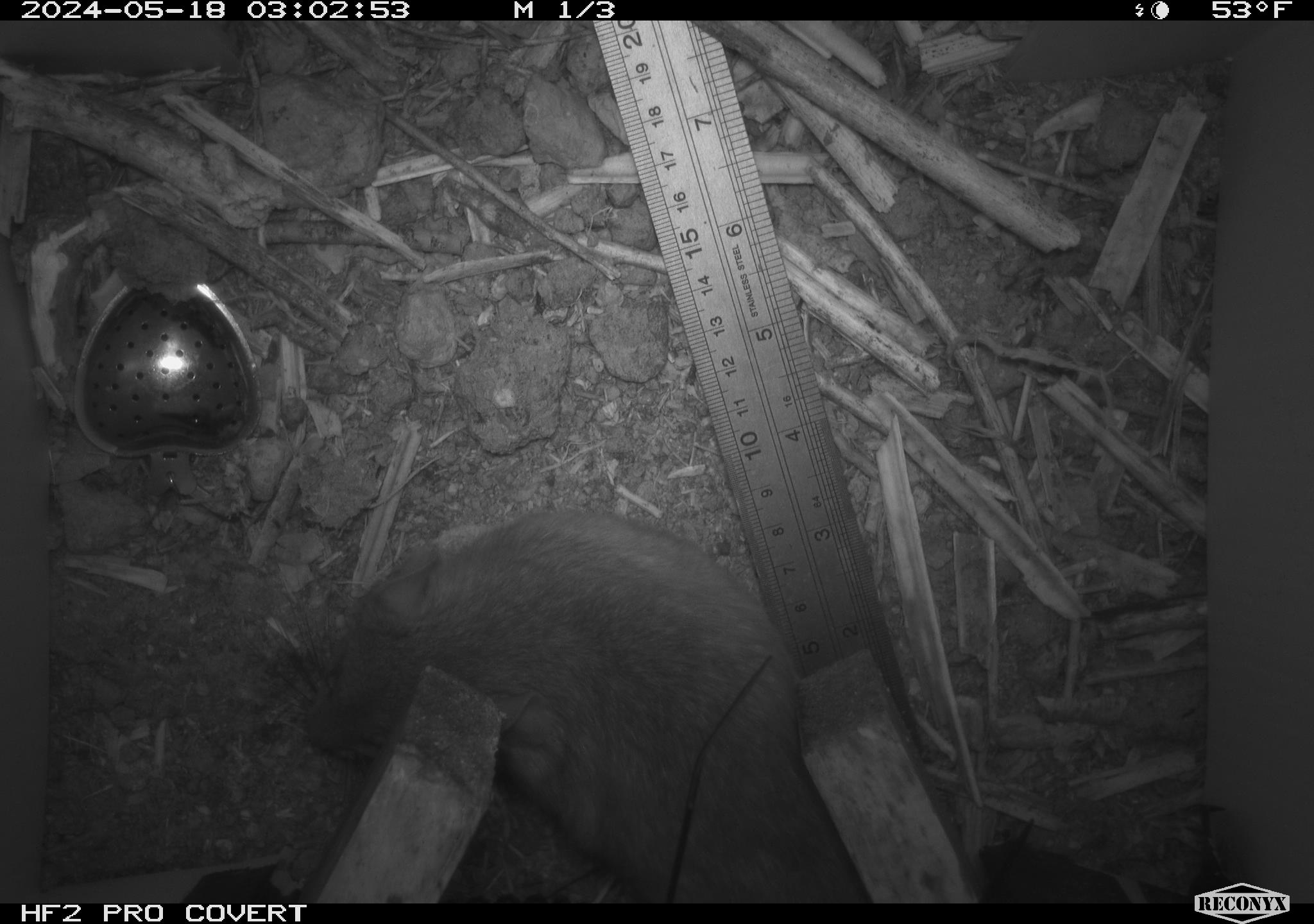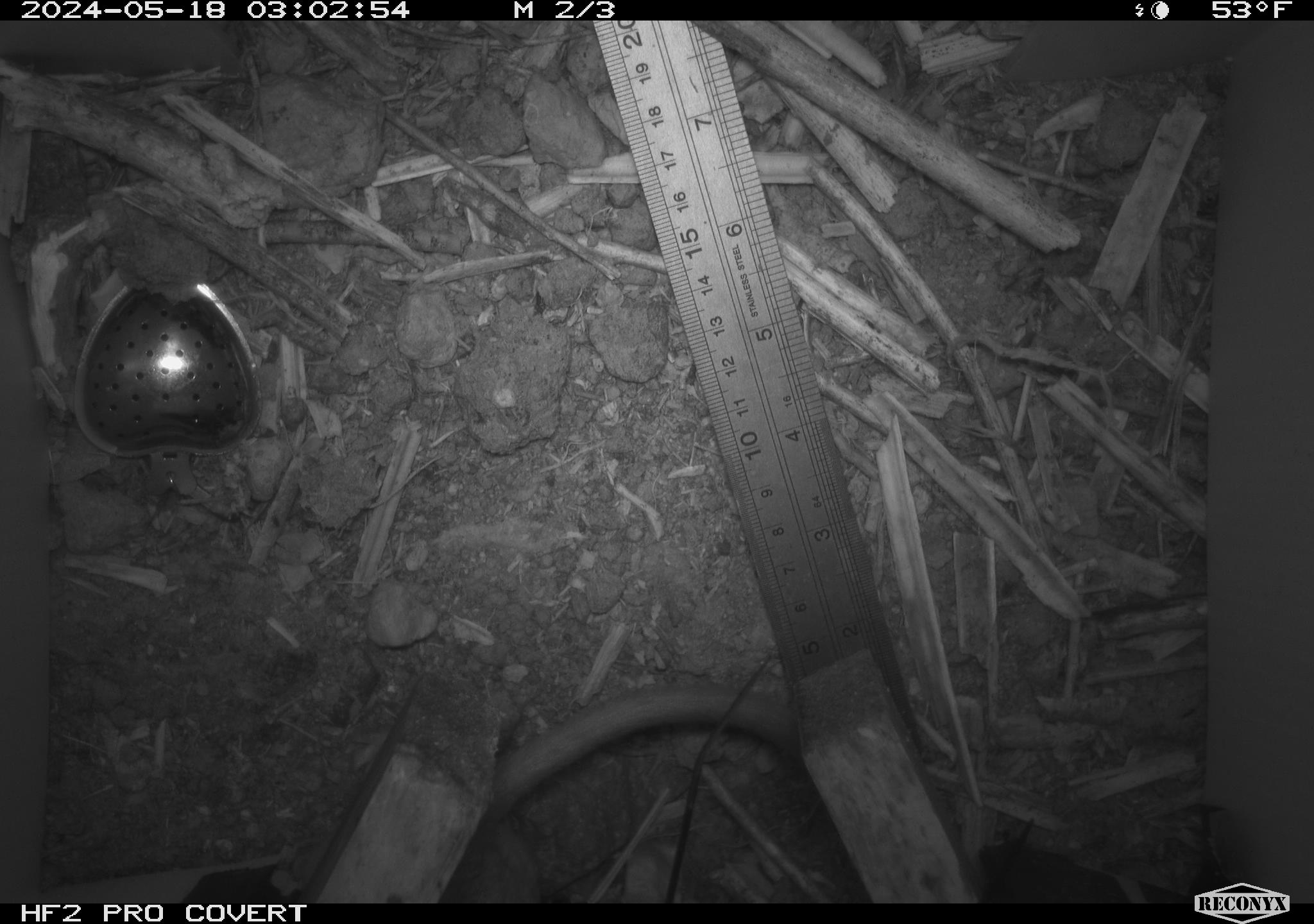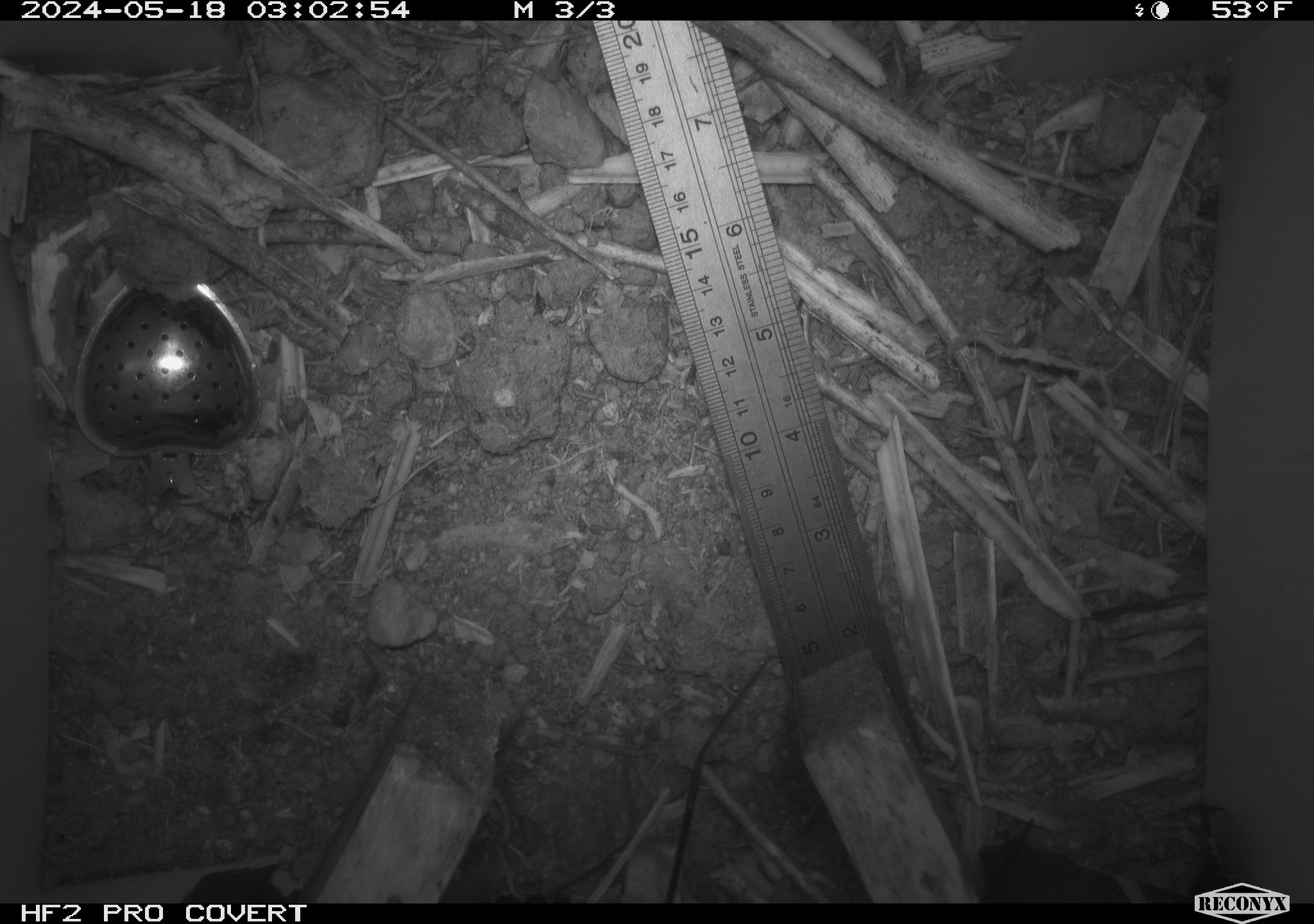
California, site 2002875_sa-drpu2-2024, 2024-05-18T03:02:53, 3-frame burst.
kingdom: Animalia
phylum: Chordata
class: Mammalia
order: Rodentia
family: Cricetidae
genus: Neotoma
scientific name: Neotoma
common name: pack rat or woodrat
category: neotoma species